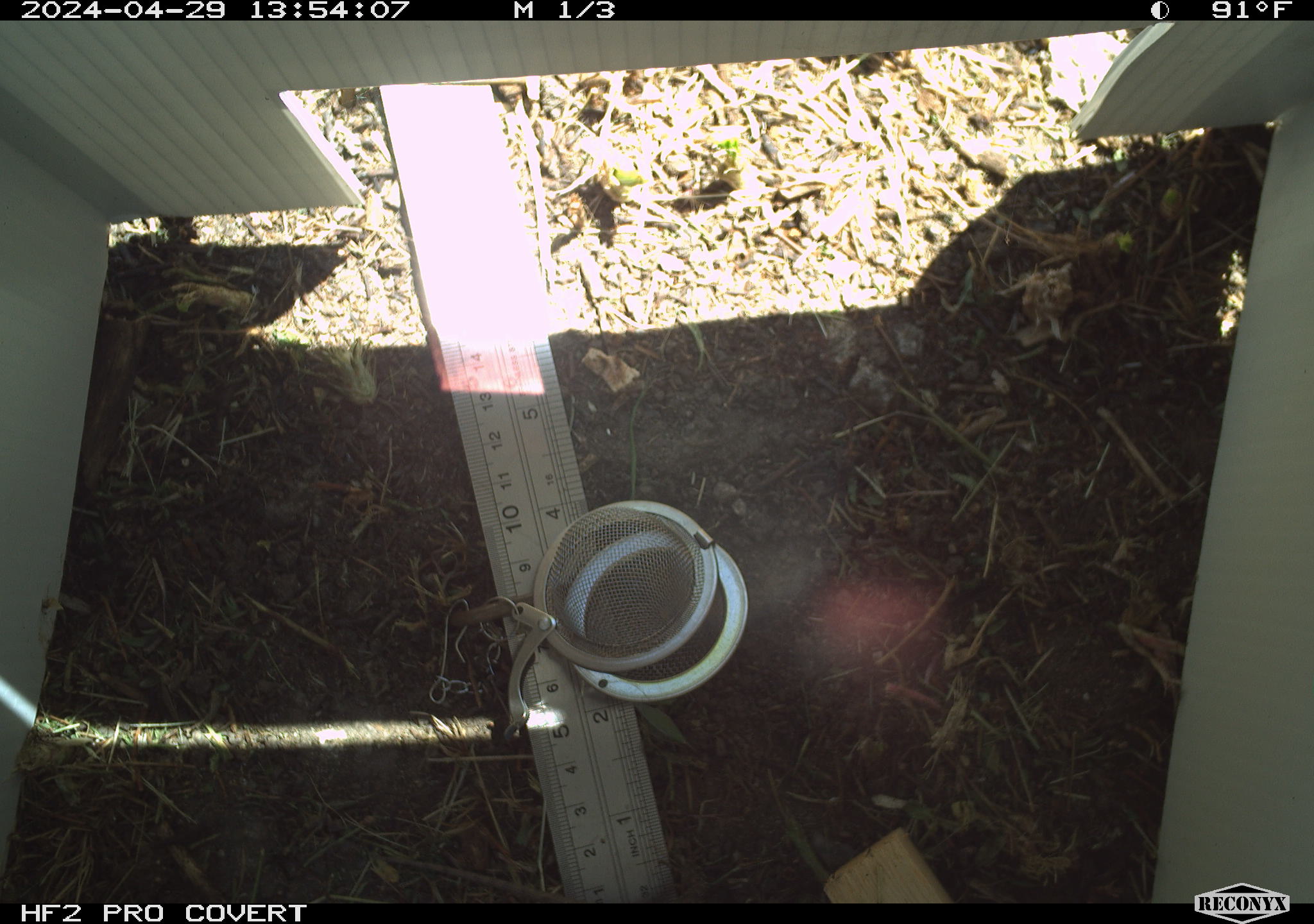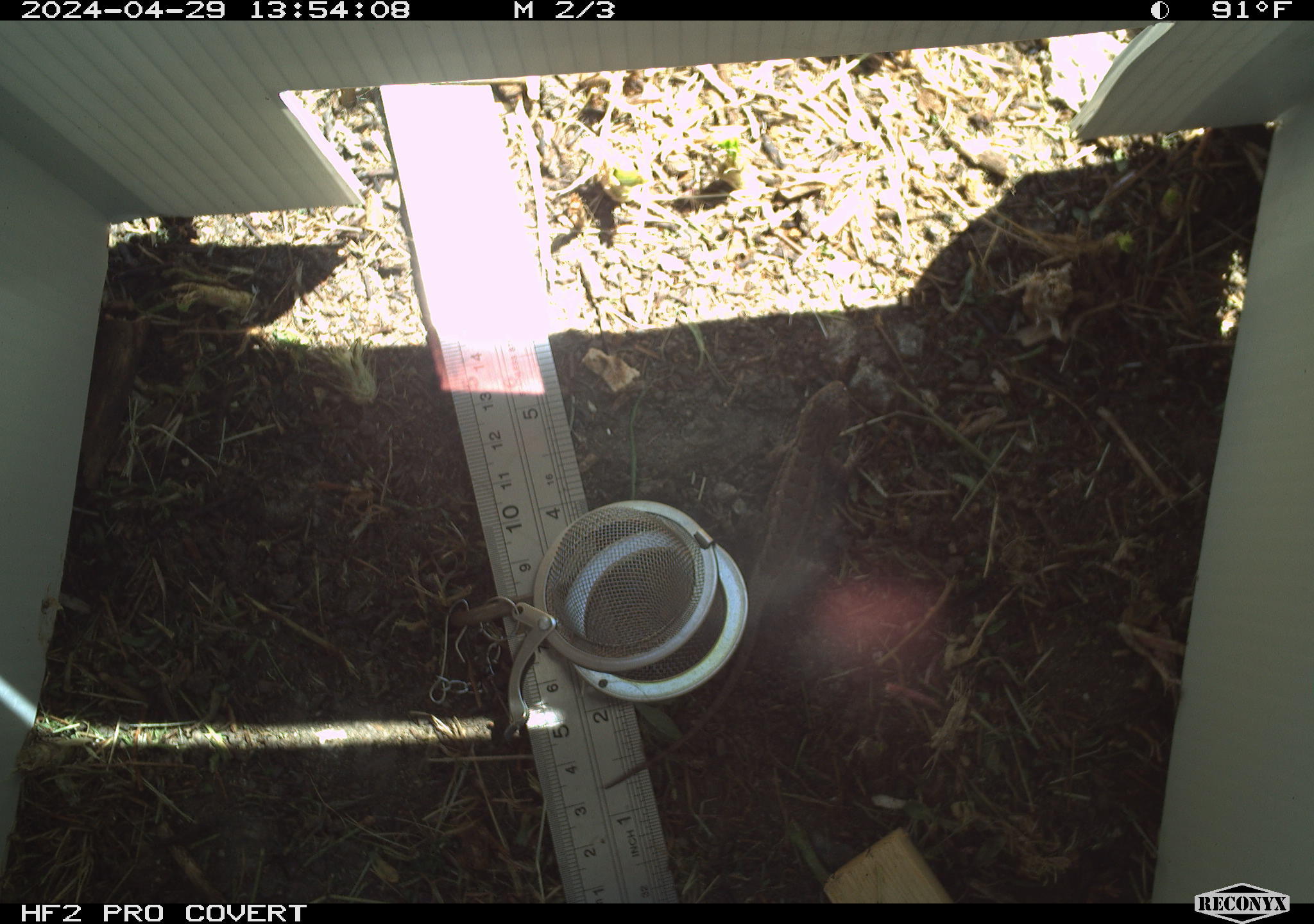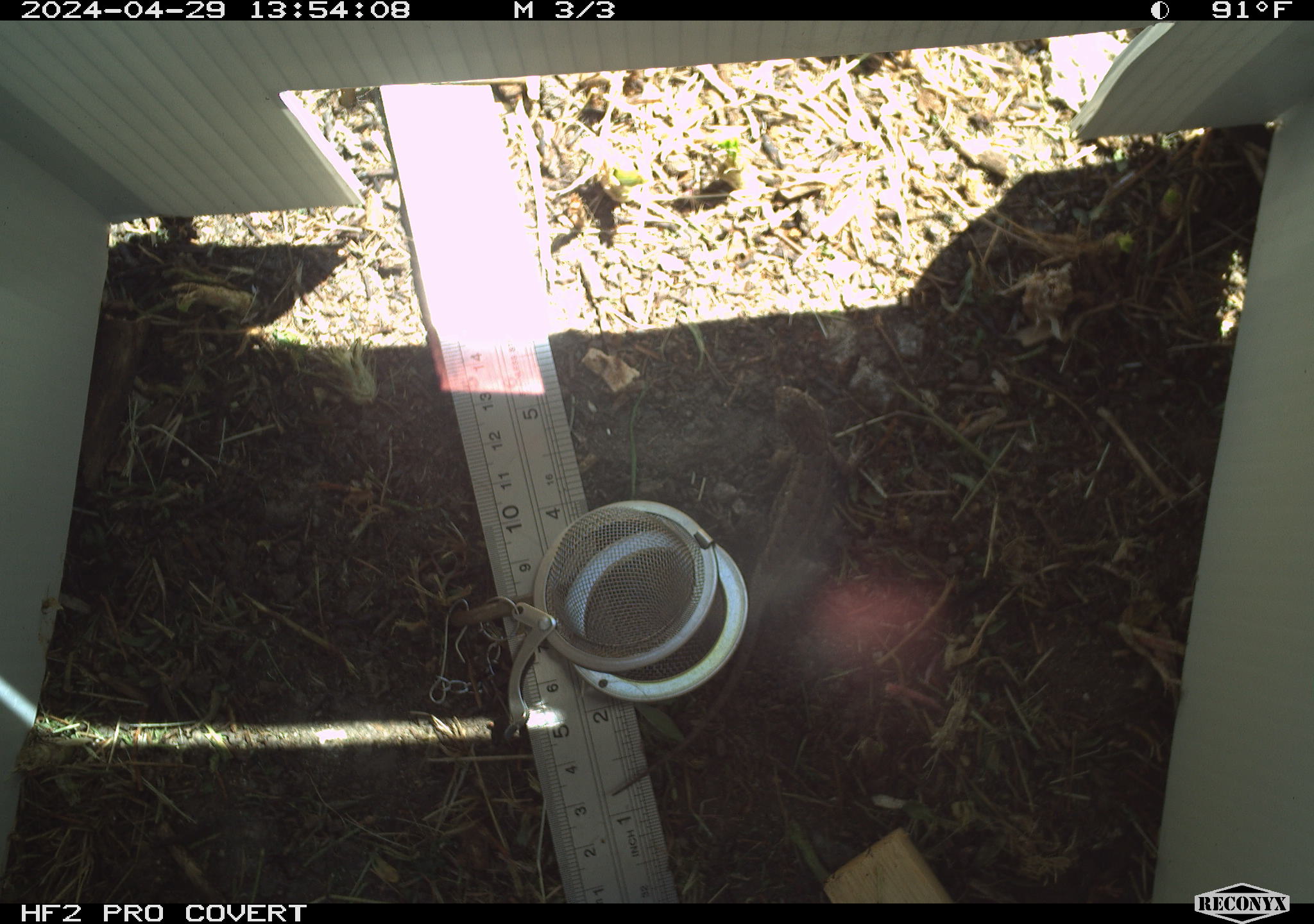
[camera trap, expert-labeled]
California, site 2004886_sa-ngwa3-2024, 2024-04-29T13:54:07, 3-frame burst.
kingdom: Animalia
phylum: Chordata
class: Reptilia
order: Squamata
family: Phrynosomatidae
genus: Sceloporus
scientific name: Sceloporus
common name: spiny lizards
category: sceloporus species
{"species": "sceloporus species (spiny lizards) (Sceloporus)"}